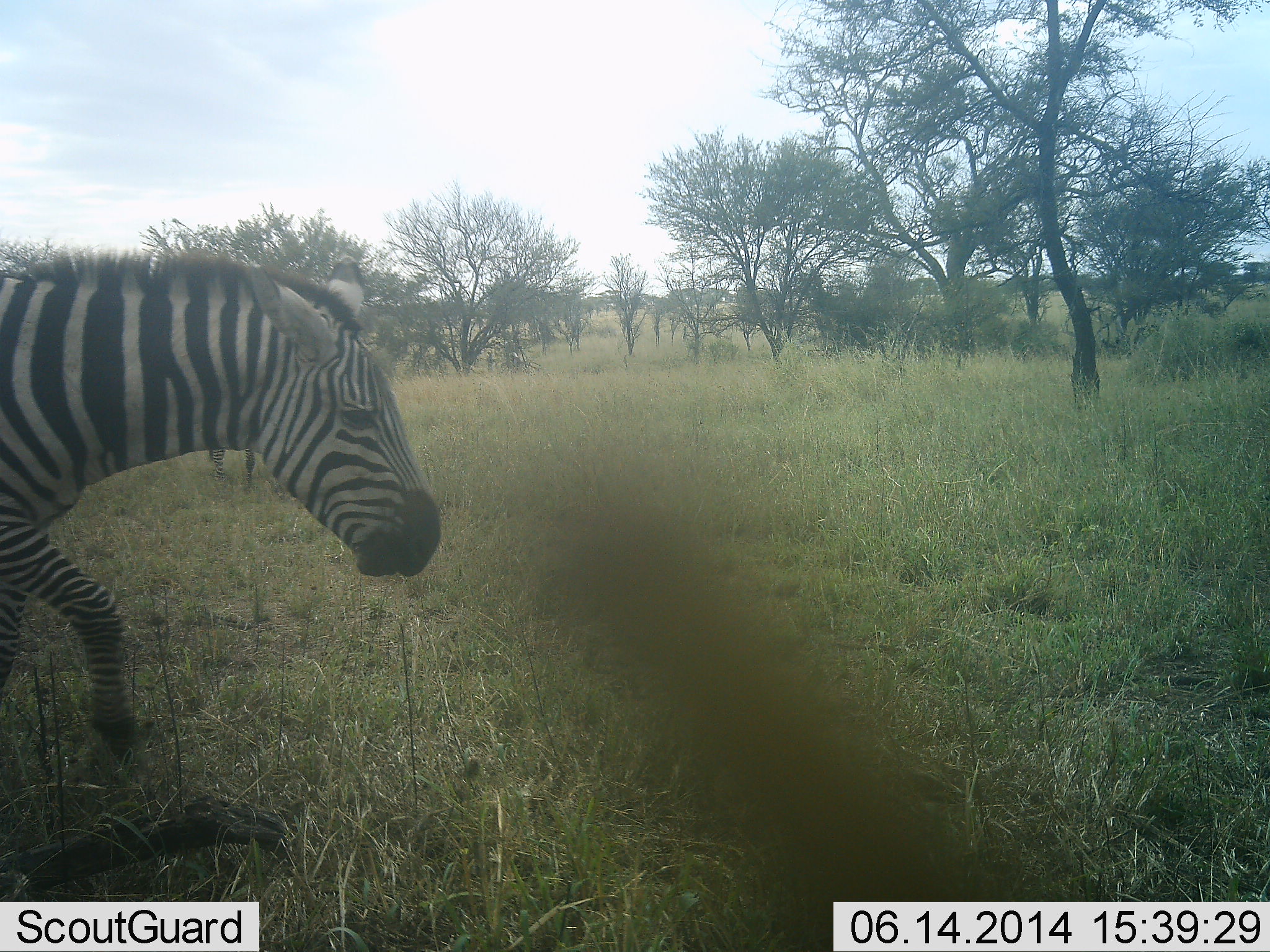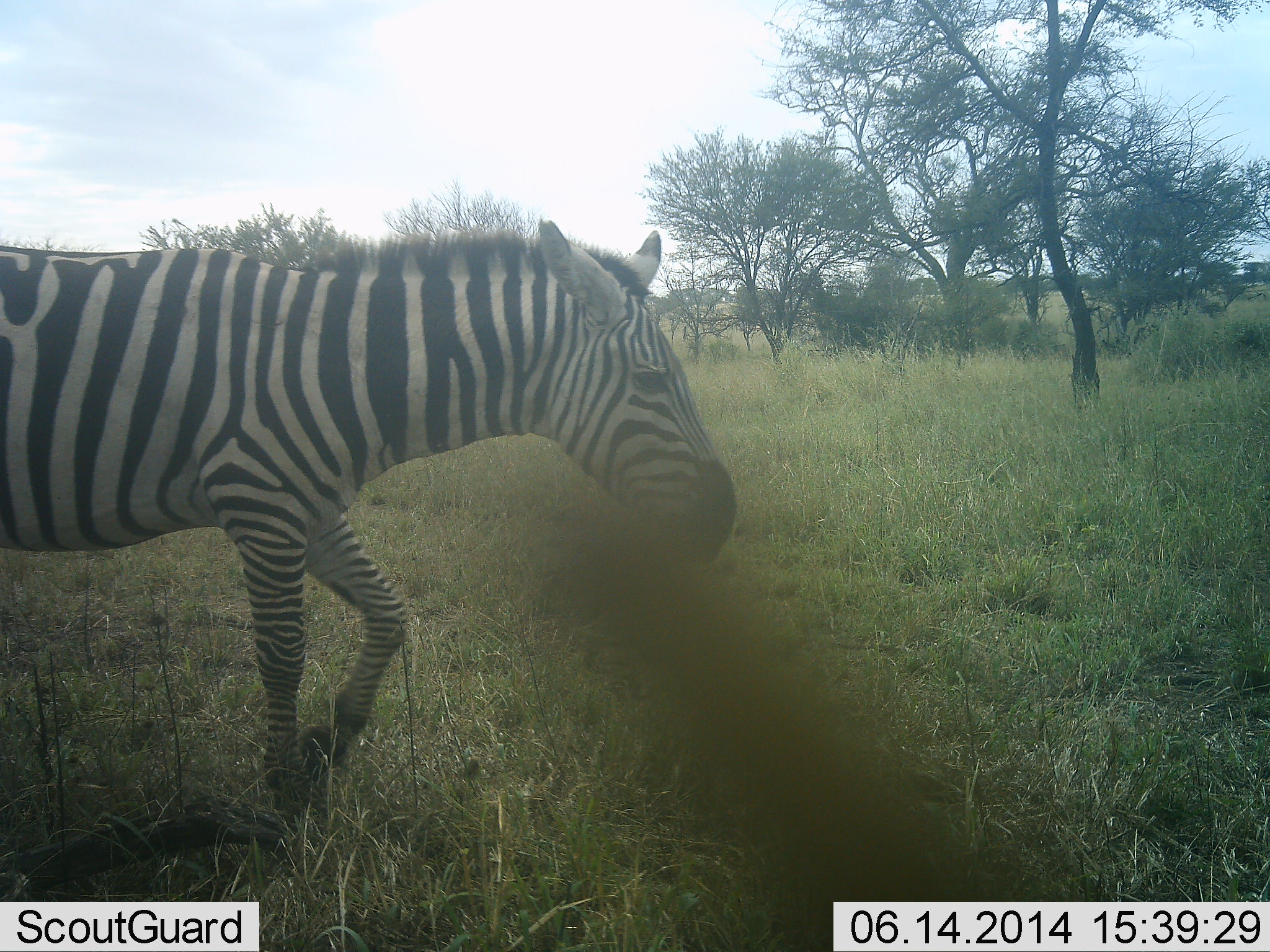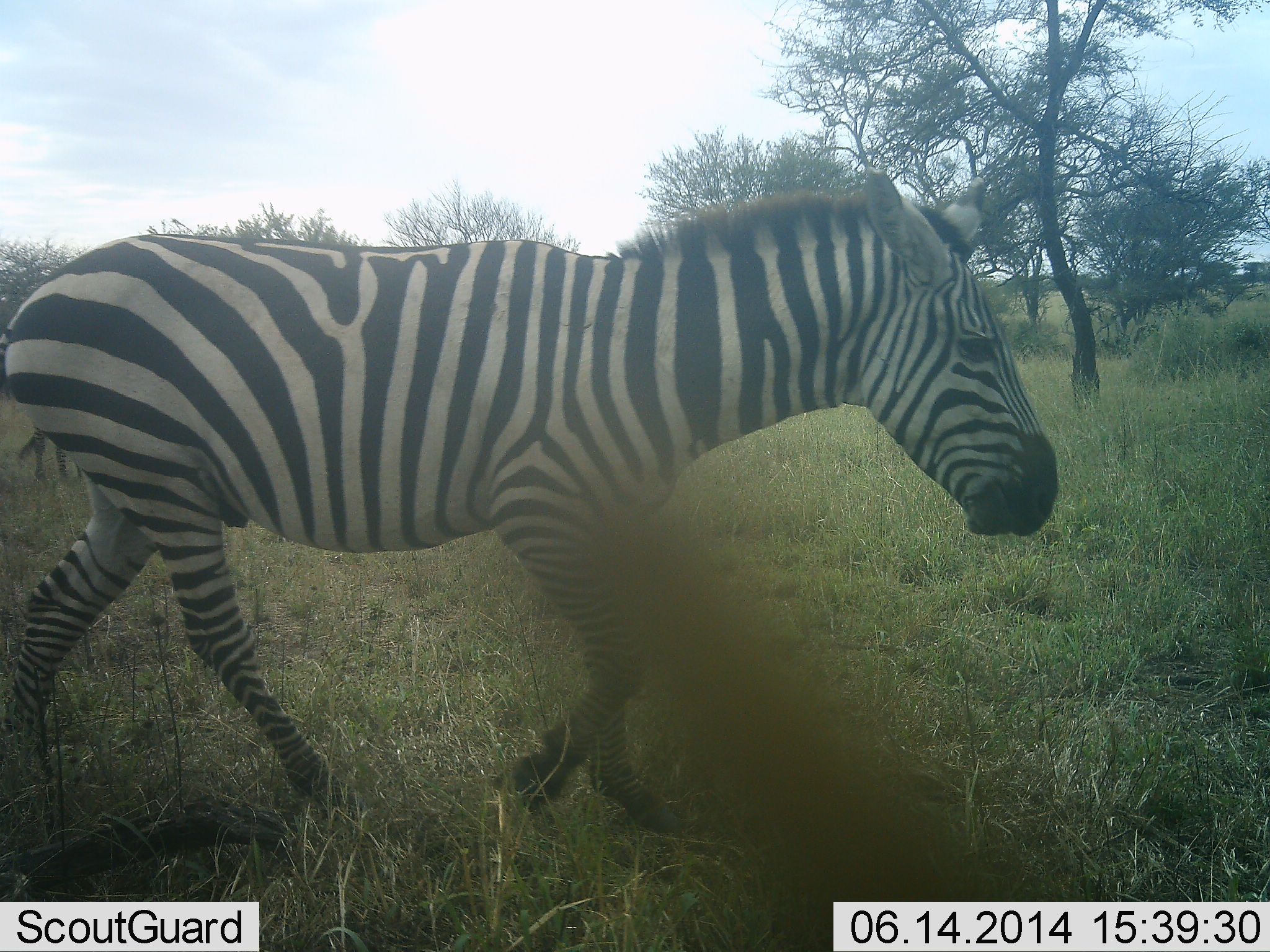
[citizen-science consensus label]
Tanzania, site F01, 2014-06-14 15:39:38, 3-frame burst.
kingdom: Animalia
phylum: Chordata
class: Mammalia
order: Perissodactyla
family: Equidae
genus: Equus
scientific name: Equus quagga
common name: plains zebra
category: zebra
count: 1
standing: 0%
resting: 0%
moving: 100%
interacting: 0%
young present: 0%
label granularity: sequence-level